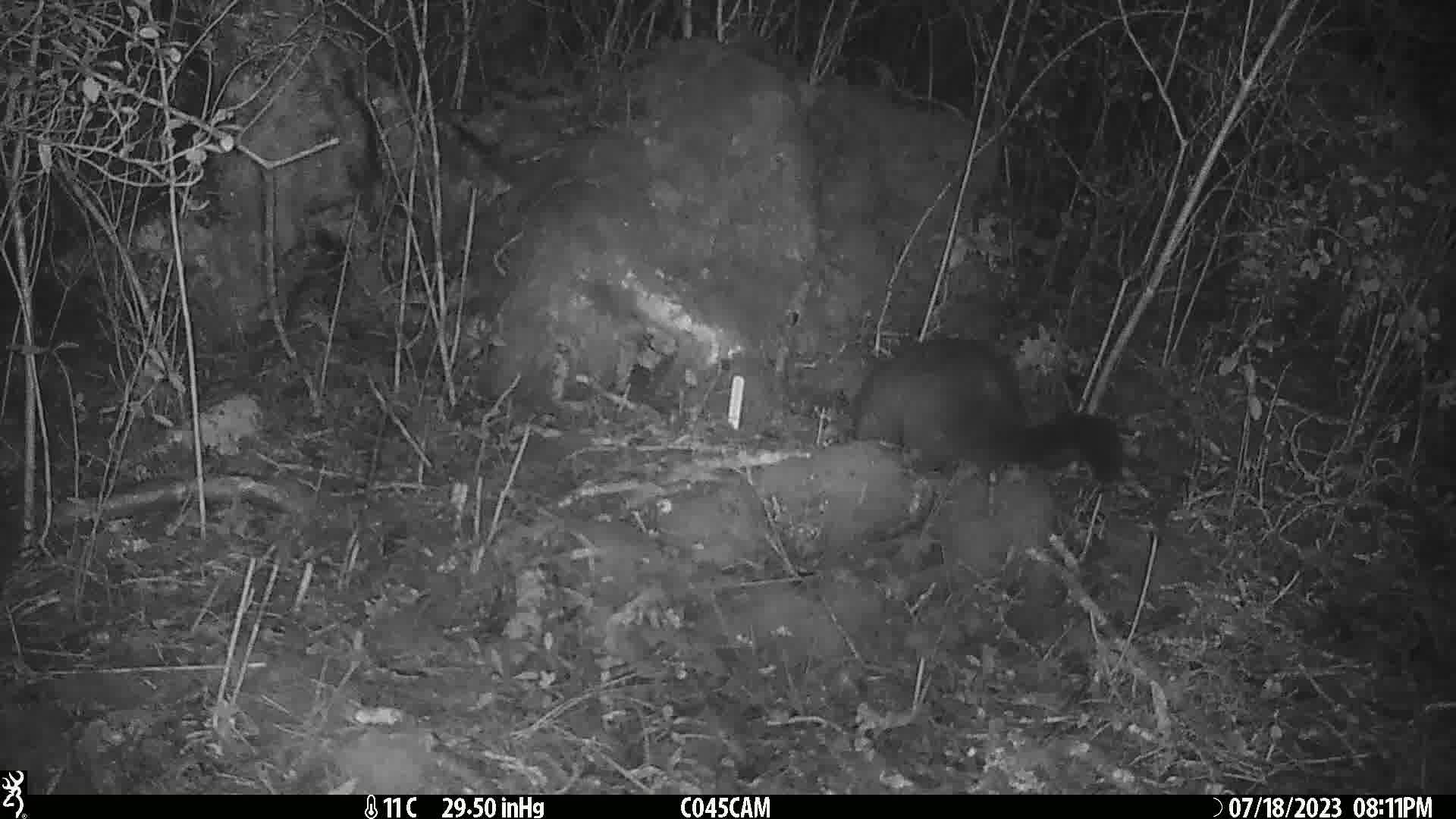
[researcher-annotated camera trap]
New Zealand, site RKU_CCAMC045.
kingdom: Animalia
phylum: Chordata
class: Mammalia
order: Diprotodontia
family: Phalangeridae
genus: Trichosurus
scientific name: Trichosurus vulpecula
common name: common brushtail possum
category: possum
Possum (common brushtail possum) (Trichosurus vulpecula).